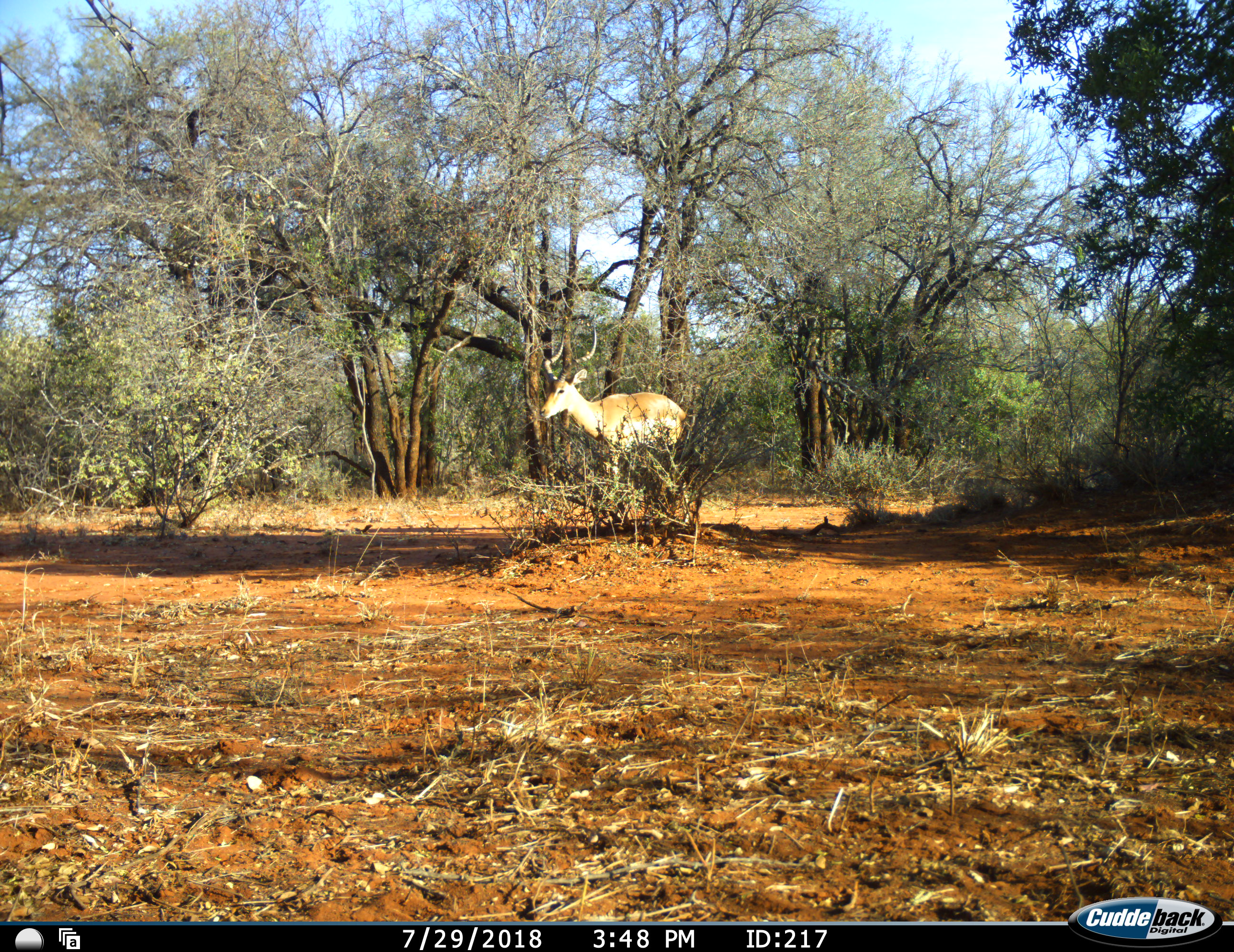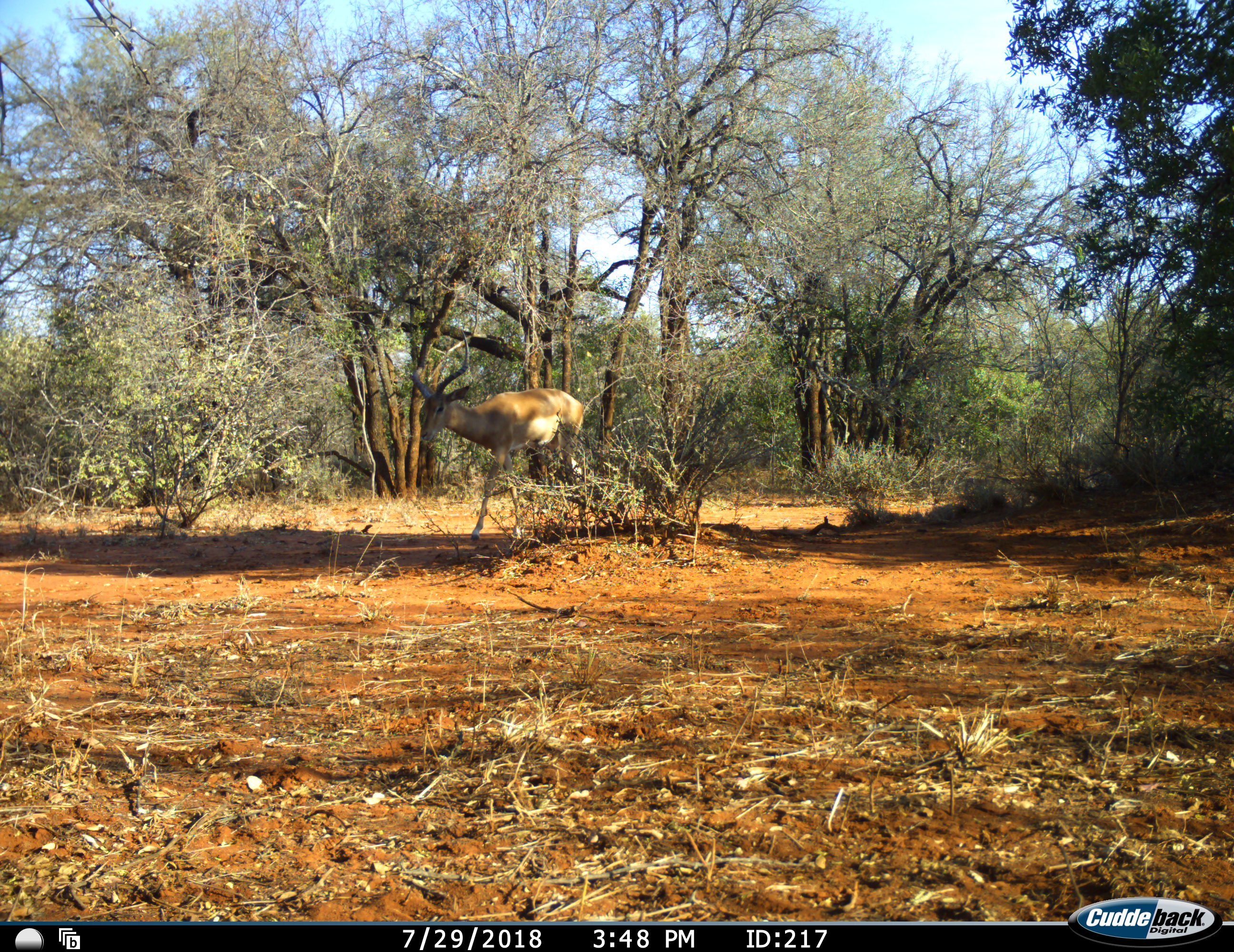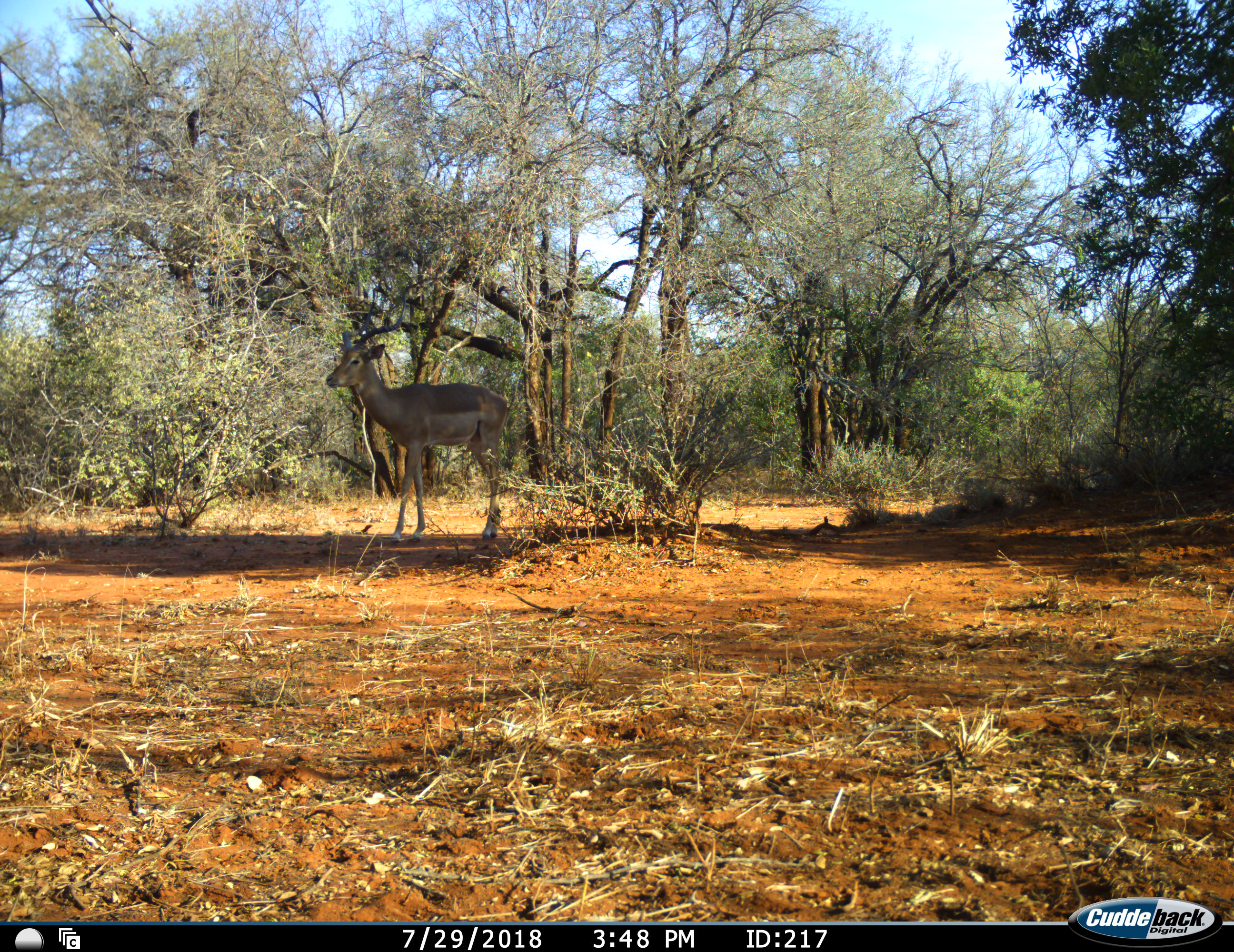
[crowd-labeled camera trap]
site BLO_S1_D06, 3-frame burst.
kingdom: Animalia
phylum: Chordata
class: Mammalia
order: Artiodactyla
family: Bovidae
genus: Aepyceros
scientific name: Aepyceros melampus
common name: impala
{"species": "impala (Aepyceros melampus)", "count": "1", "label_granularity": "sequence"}